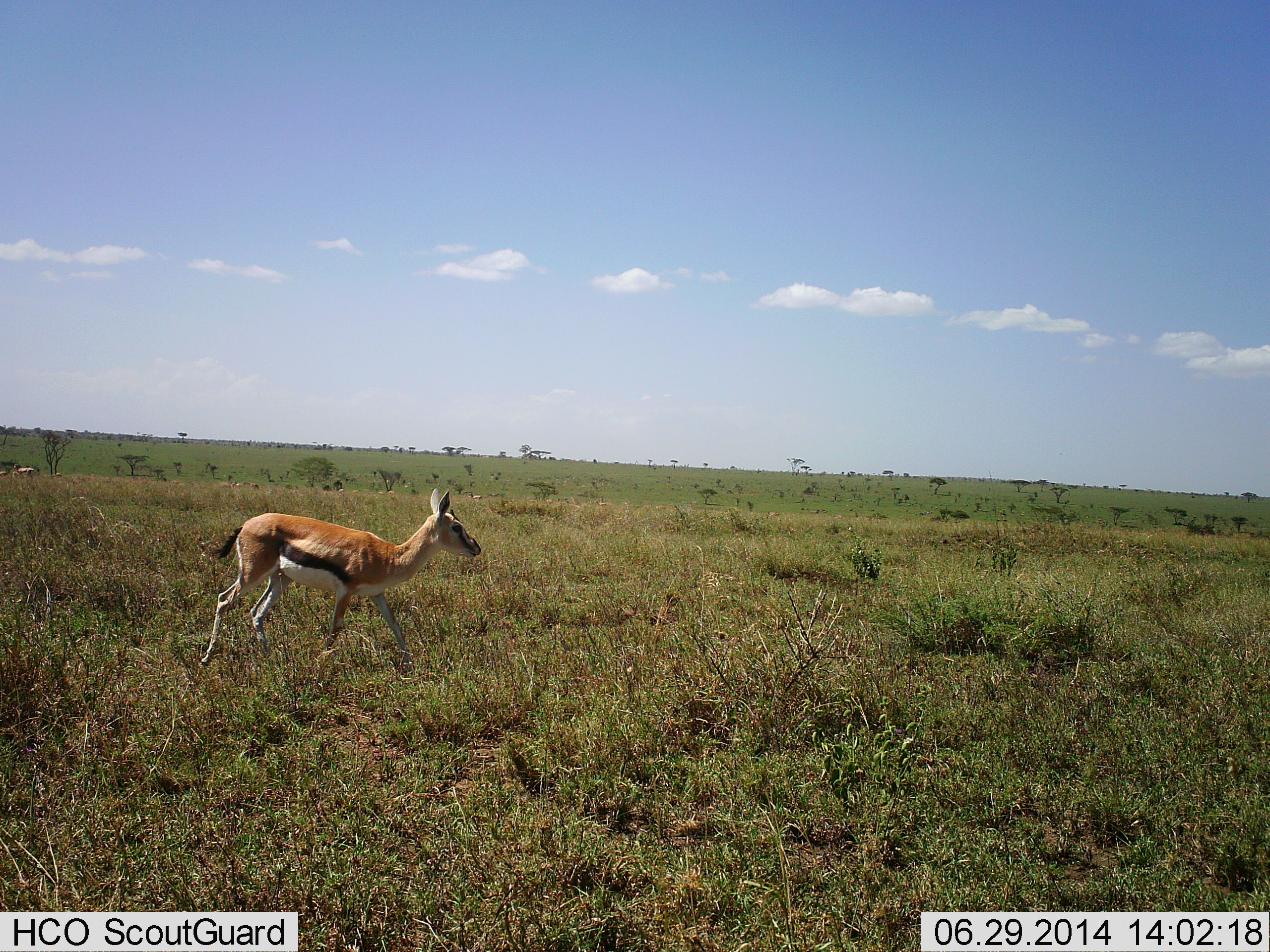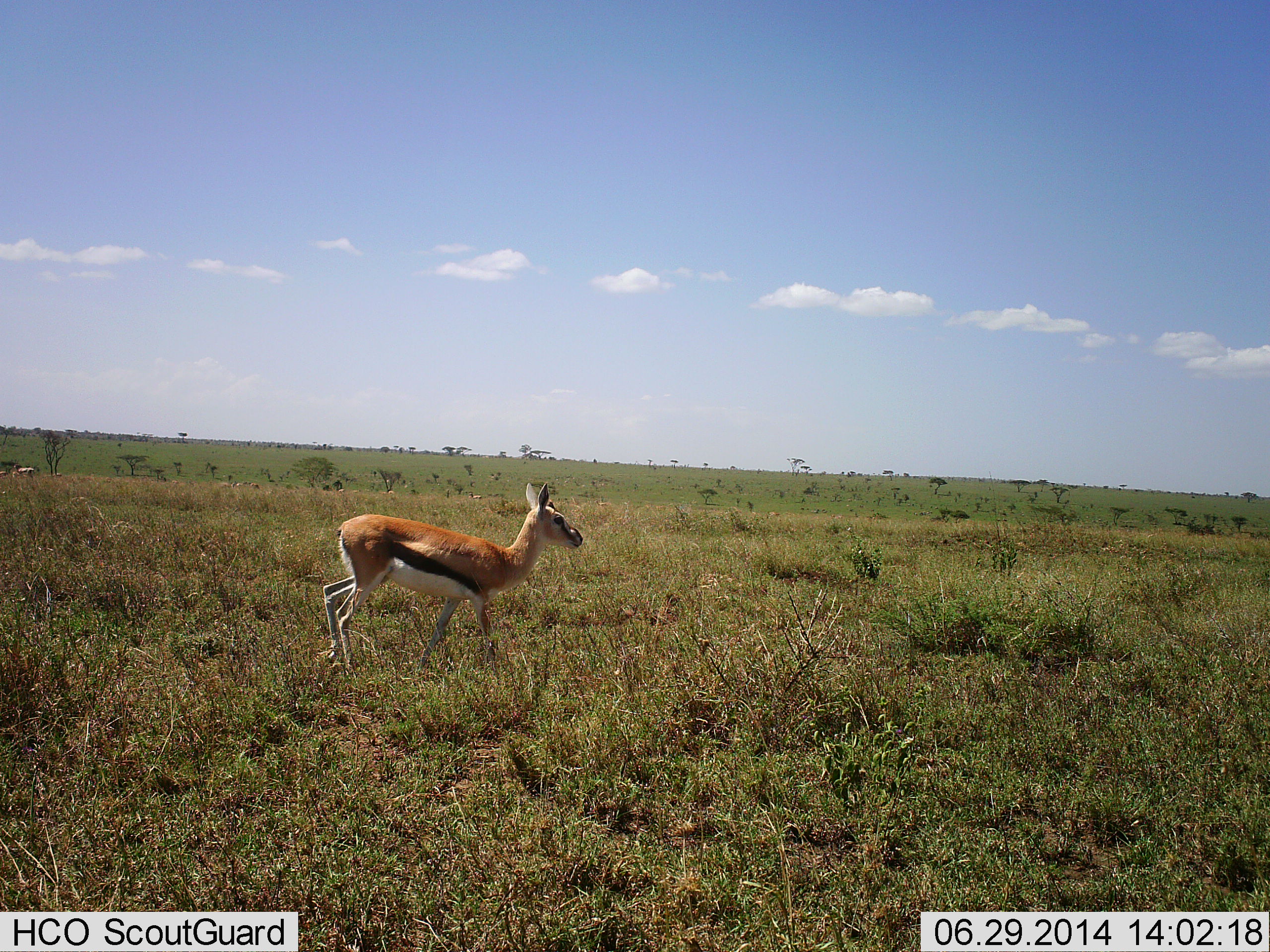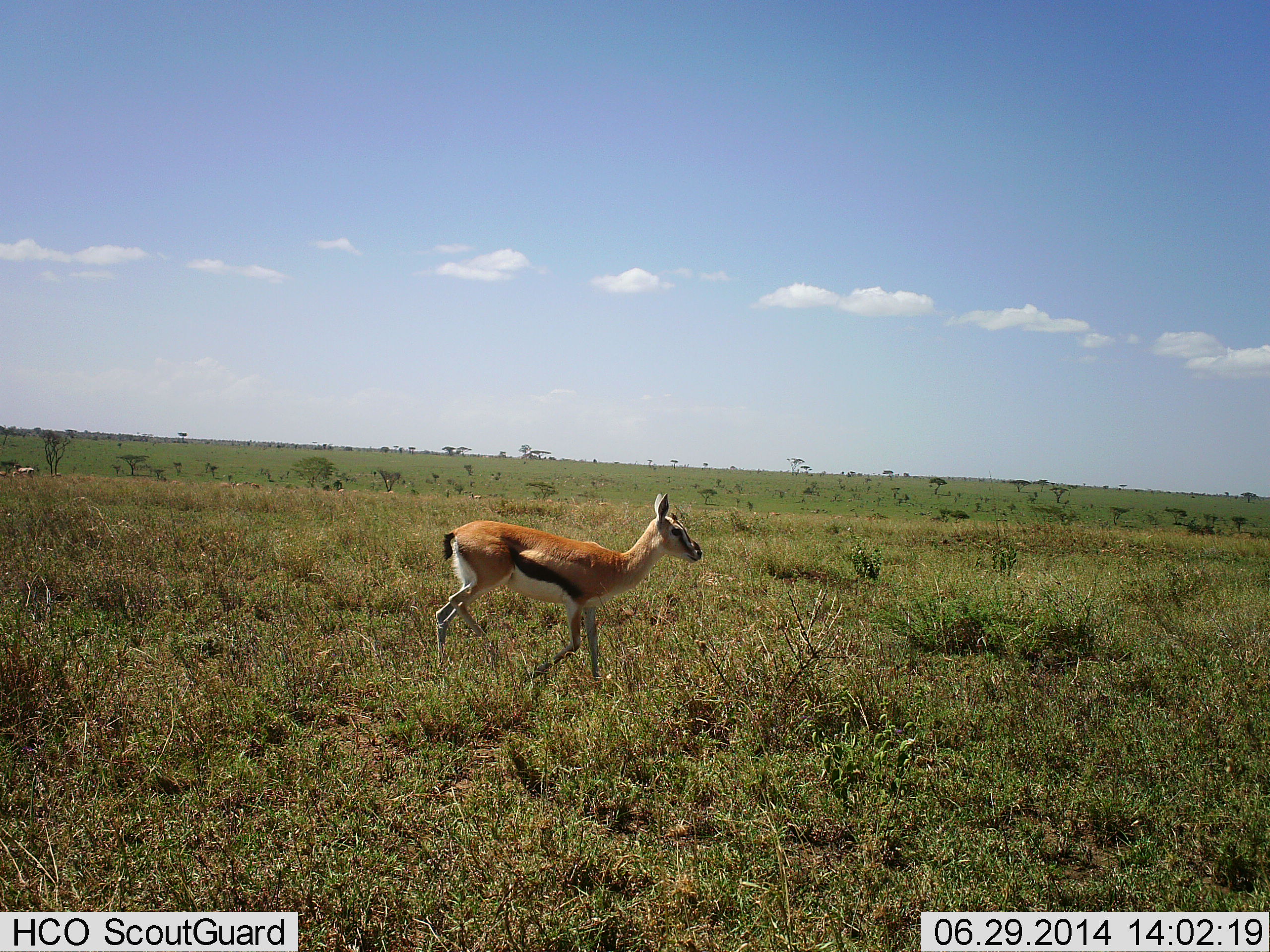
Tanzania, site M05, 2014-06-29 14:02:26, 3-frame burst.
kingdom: Animalia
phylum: Chordata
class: Mammalia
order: Artiodactyla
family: Bovidae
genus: Eudorcas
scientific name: Eudorcas thomsonii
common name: thomson's gazelle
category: gazellethomsons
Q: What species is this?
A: Gazellethomsons (thomson's gazelle) (Eudorcas thomsonii).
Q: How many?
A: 1.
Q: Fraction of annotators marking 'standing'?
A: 30%.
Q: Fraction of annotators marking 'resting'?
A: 0%.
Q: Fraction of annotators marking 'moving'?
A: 90%.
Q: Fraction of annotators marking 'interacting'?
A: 0%.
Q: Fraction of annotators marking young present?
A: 0%.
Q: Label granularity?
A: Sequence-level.